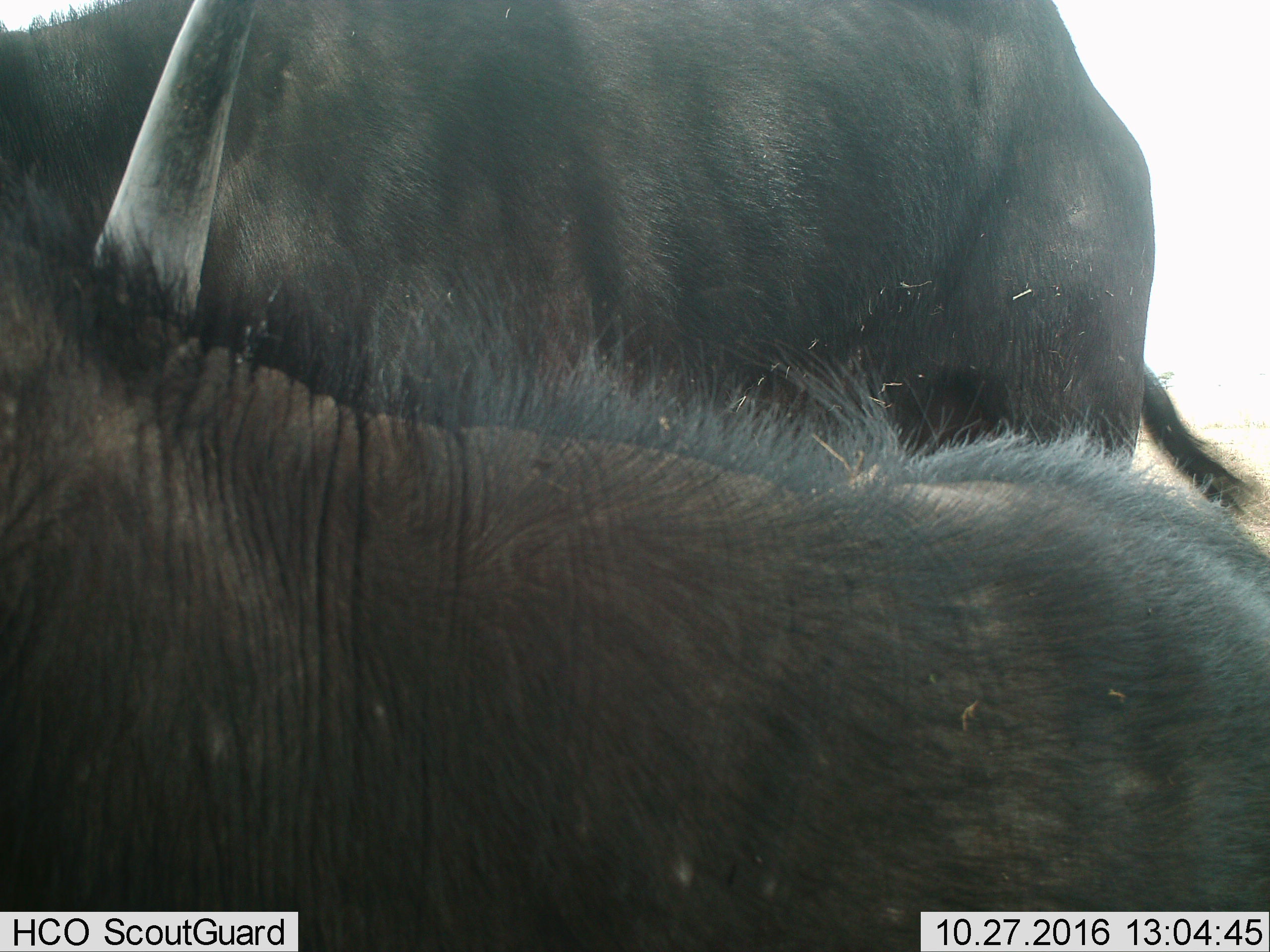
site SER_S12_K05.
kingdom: Animalia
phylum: Chordata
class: Mammalia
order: Artiodactyla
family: Bovidae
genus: Syncerus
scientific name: Syncerus caffer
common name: african buffalo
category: buffalo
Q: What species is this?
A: Buffalo (african buffalo) (Syncerus caffer).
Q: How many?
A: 2.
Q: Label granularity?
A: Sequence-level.